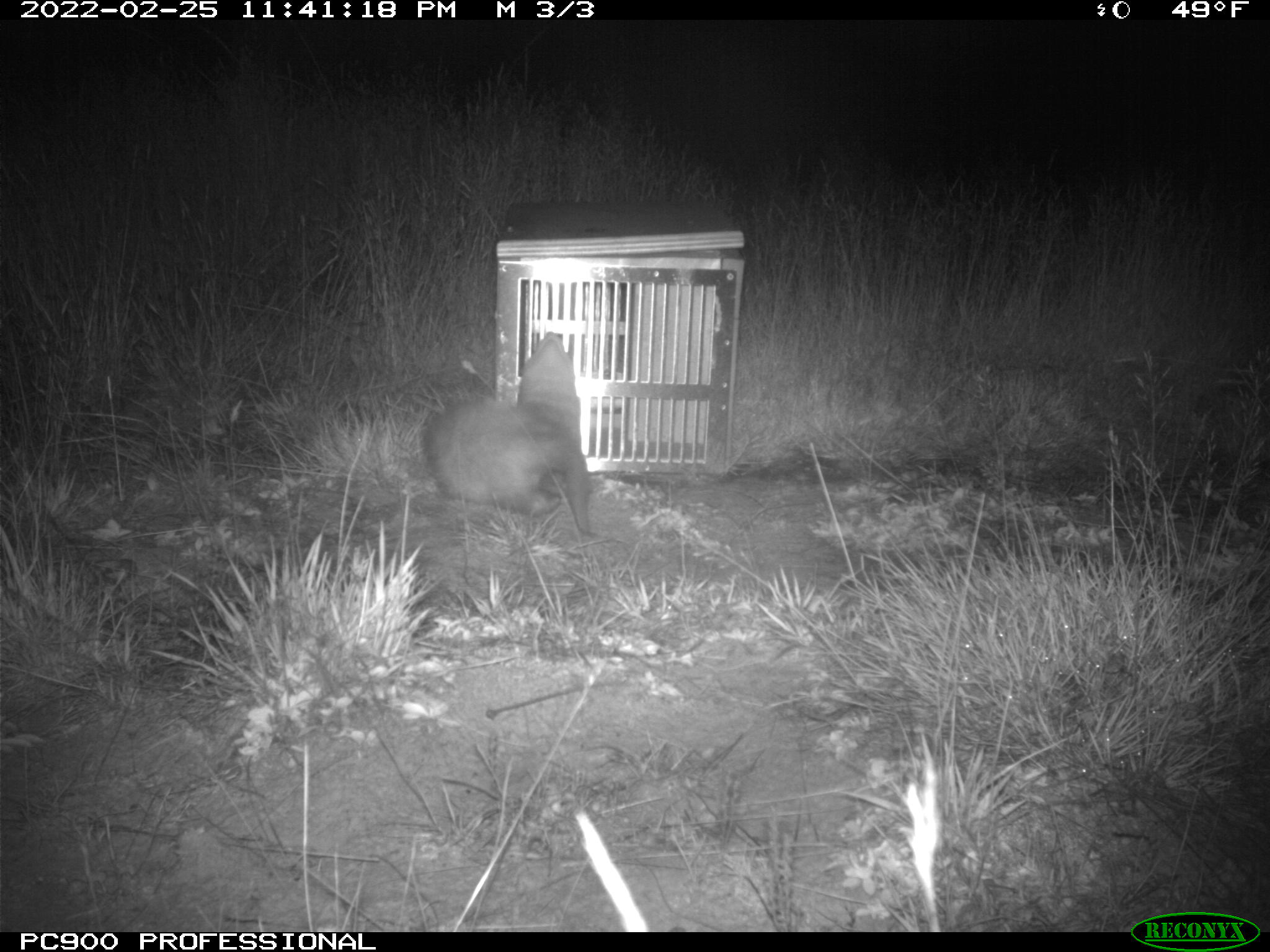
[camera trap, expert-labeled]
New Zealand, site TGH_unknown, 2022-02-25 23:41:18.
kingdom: Animalia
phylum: Chordata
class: Mammalia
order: Carnivora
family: Mustelidae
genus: Mustela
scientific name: Mustela furo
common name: ferret